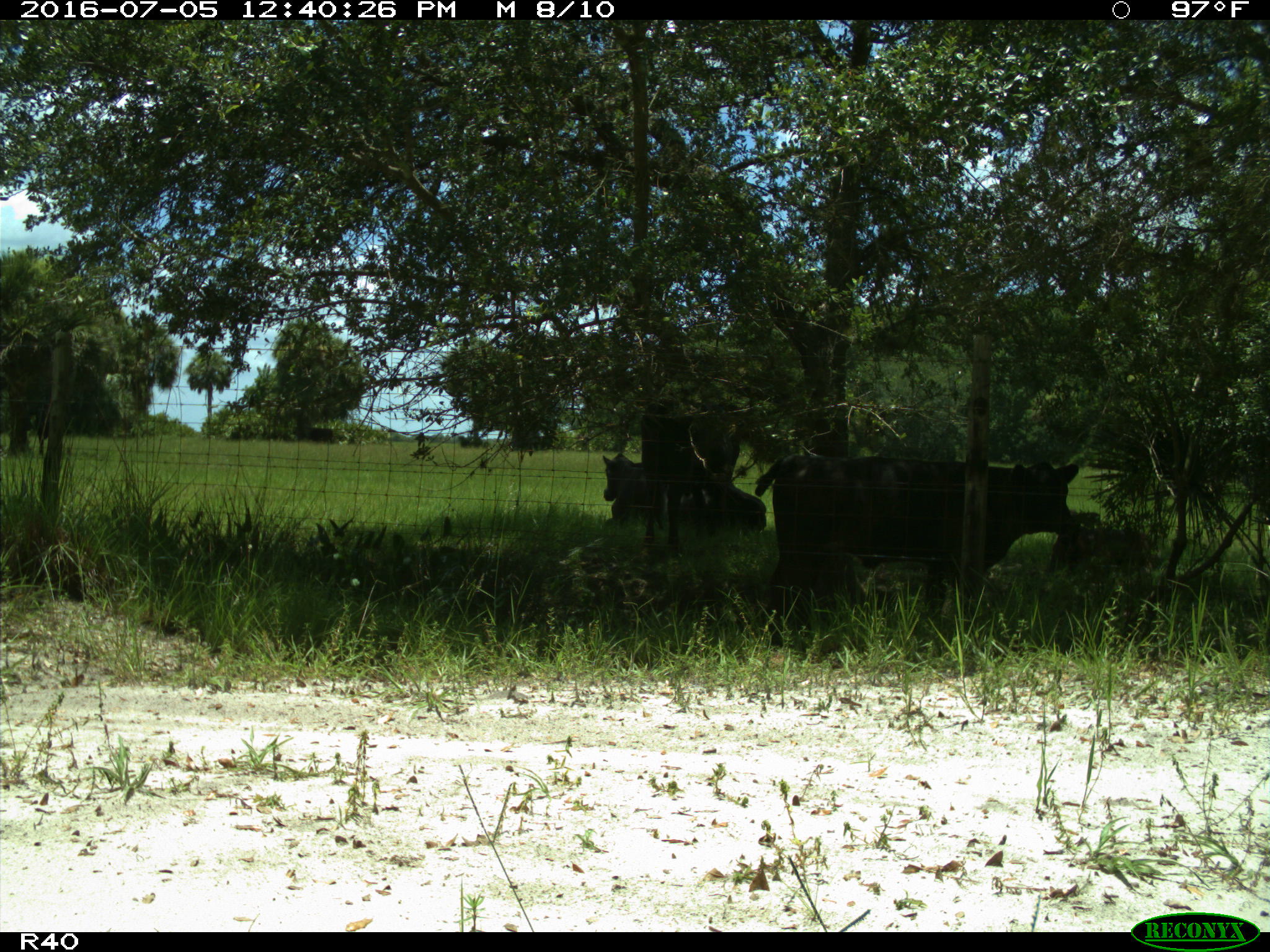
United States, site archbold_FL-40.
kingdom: Animalia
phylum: Chordata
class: Mammalia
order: Artiodactyla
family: Bovidae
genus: Bos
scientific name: Bos taurus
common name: domestic cow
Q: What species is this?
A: Bos taurus (domestic cow).